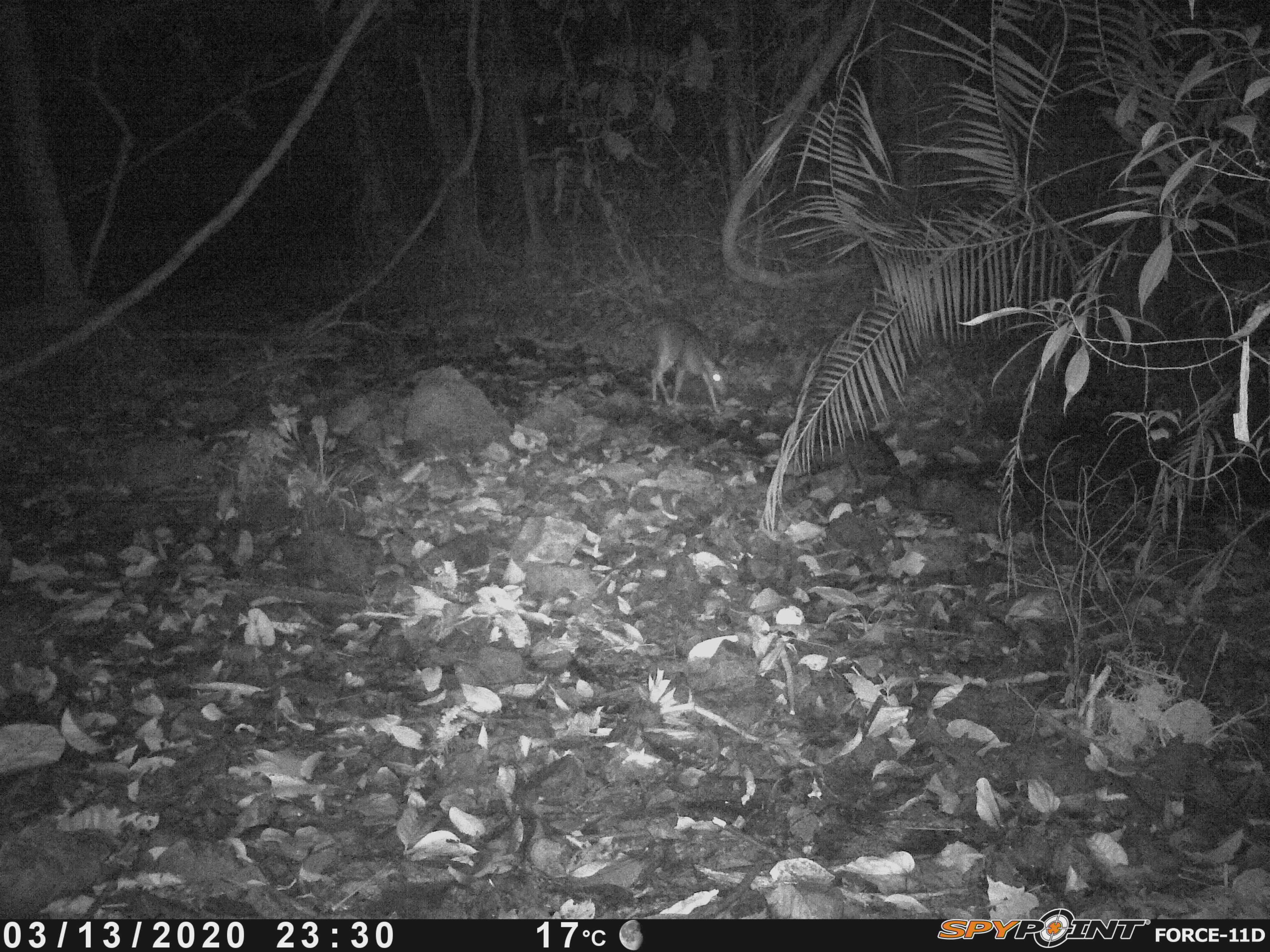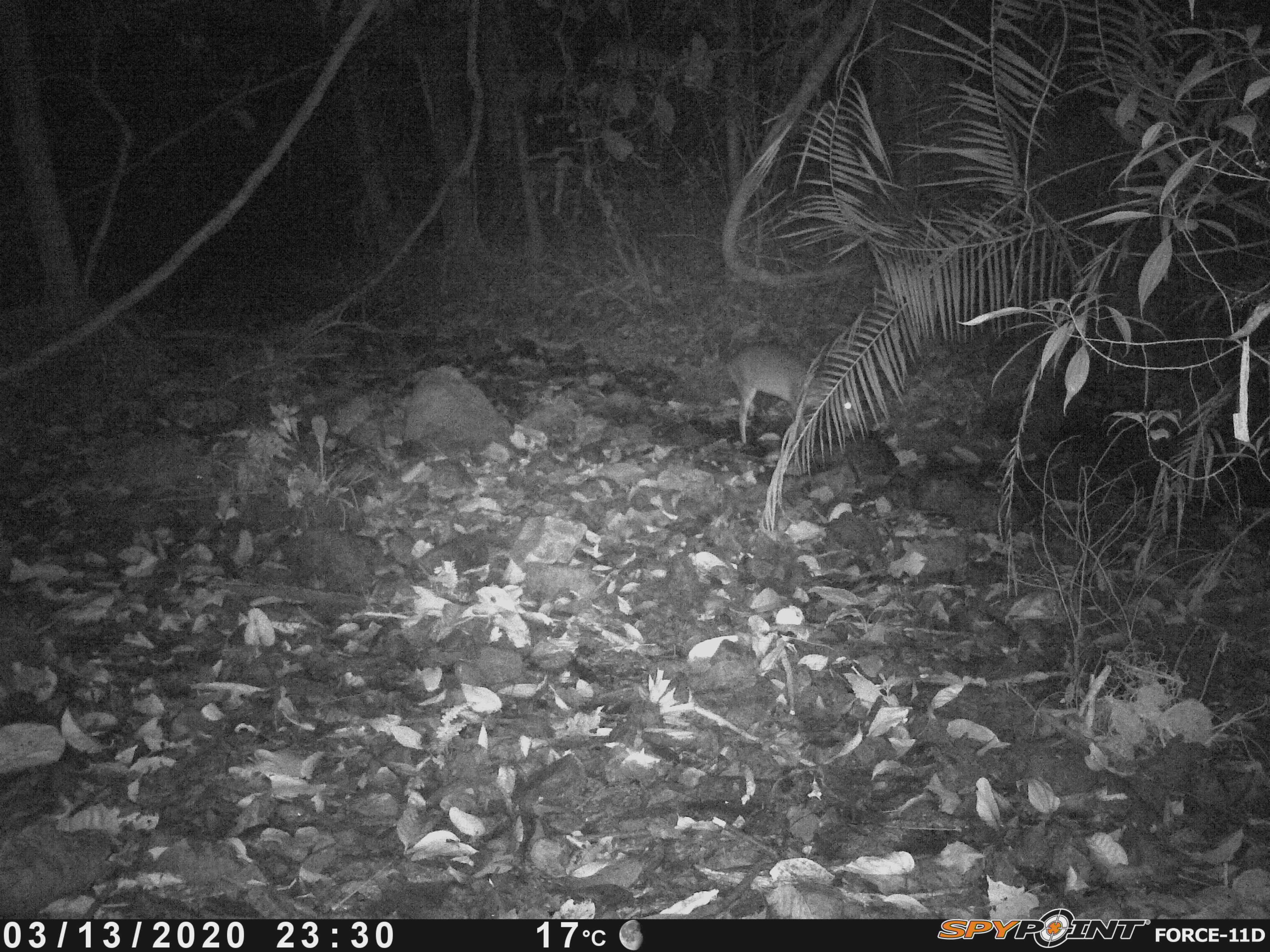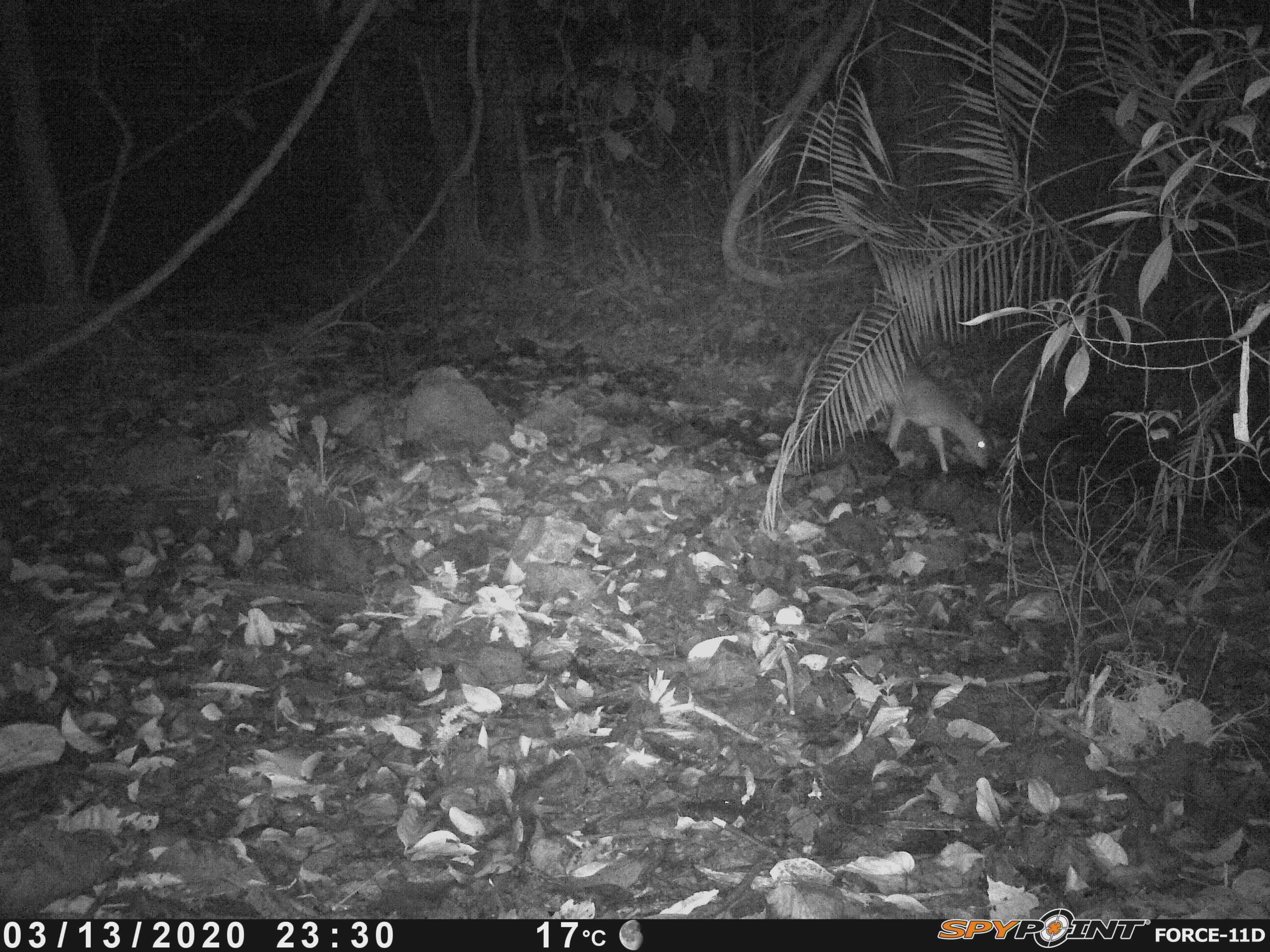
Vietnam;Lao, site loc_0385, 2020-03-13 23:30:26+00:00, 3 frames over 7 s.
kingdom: Animalia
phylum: Chordata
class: Mammalia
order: Artiodactyla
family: Cervidae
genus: Muntiacus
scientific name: Muntiacus vuquangensis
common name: large-antlered muntjac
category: large antlered muntjac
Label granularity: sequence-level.